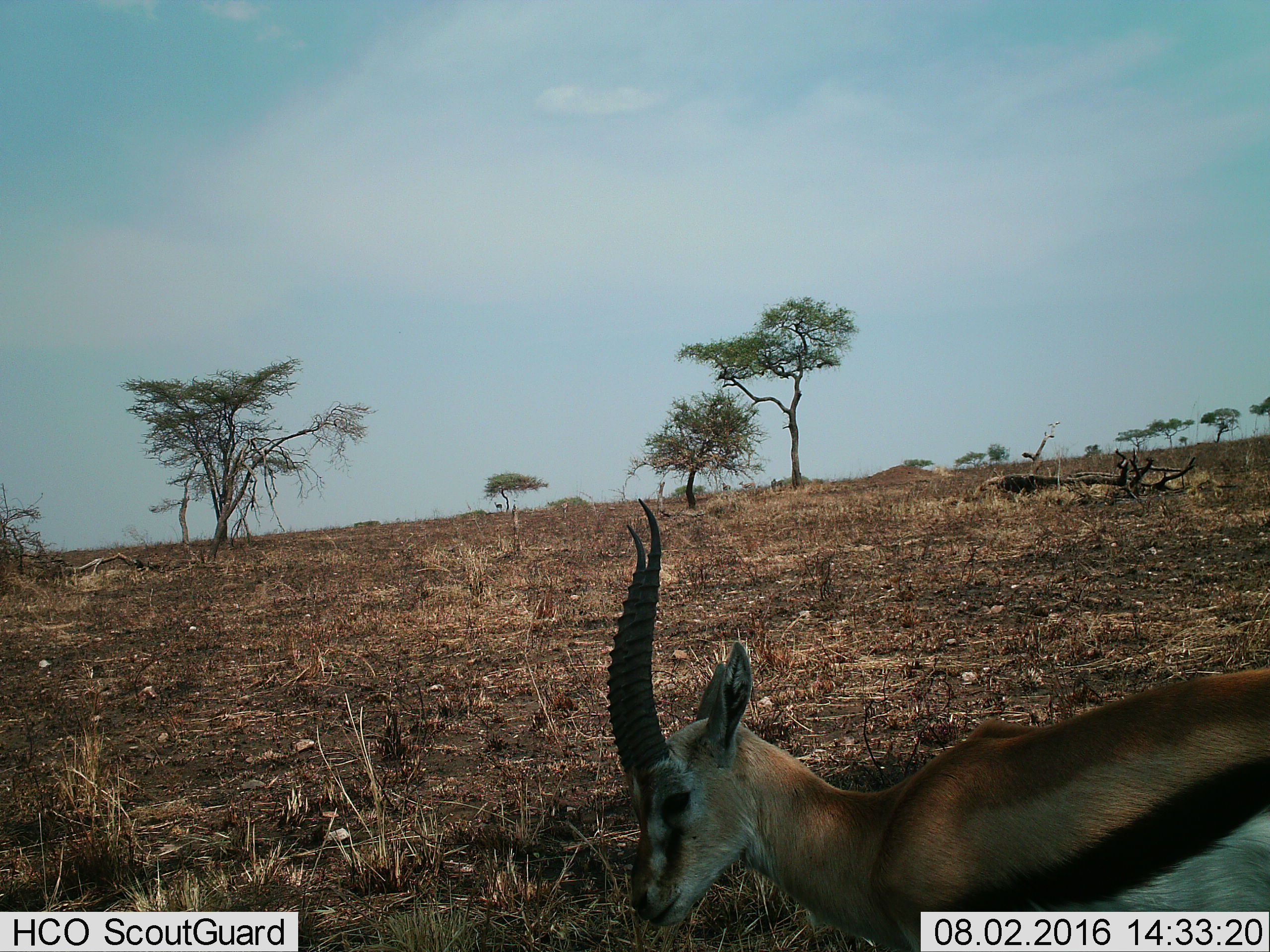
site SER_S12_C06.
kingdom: Animalia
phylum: Chordata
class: Mammalia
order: Artiodactyla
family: Bovidae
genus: Eudorcas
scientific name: Eudorcas thomsonii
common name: thomson's gazelle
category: gazellethomsons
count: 1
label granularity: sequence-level